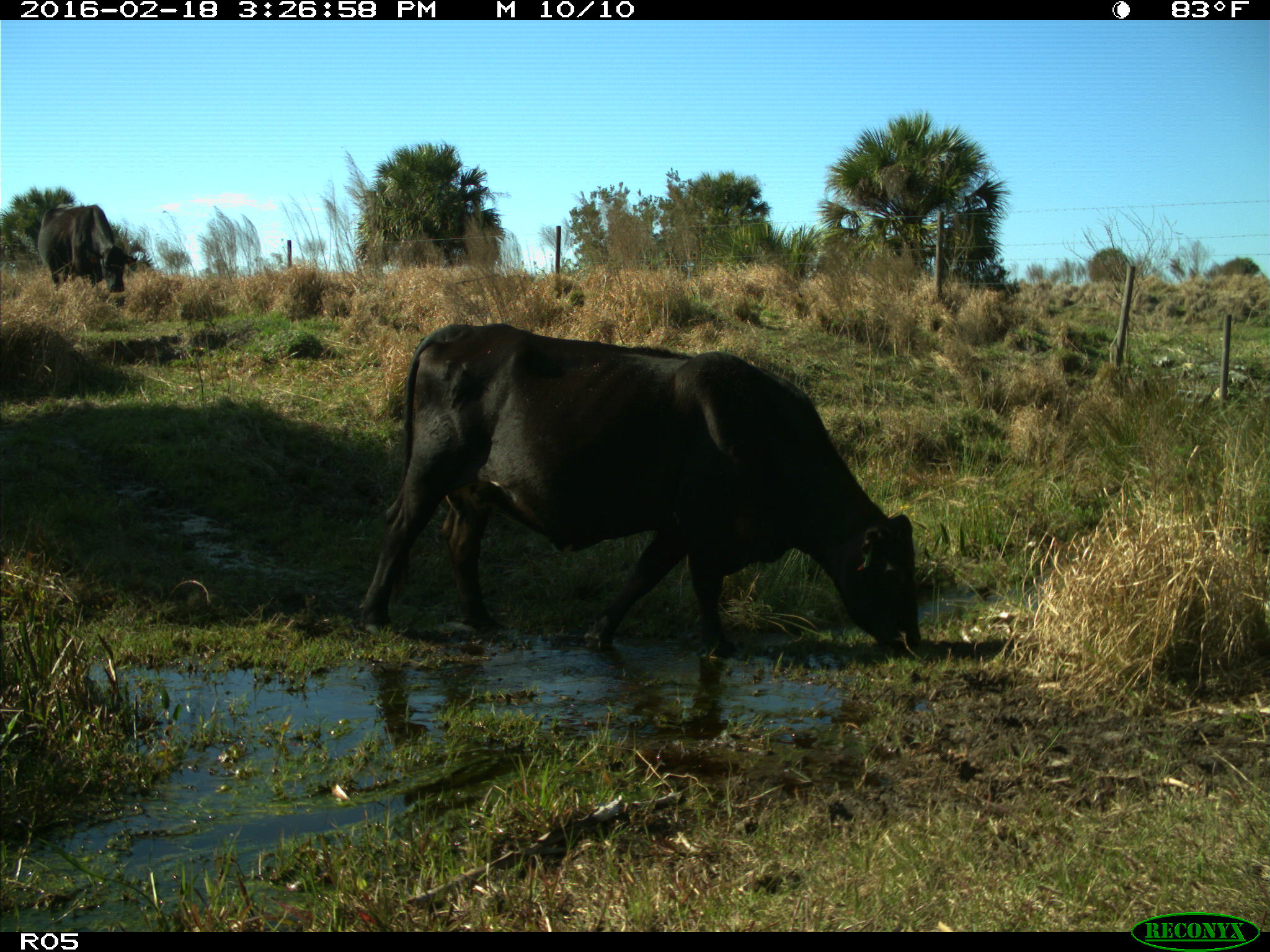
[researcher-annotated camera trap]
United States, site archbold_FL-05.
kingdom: Animalia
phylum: Chordata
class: Mammalia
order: Artiodactyla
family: Bovidae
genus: Bos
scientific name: Bos taurus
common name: domestic cow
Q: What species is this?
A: Bos taurus (domestic cow).